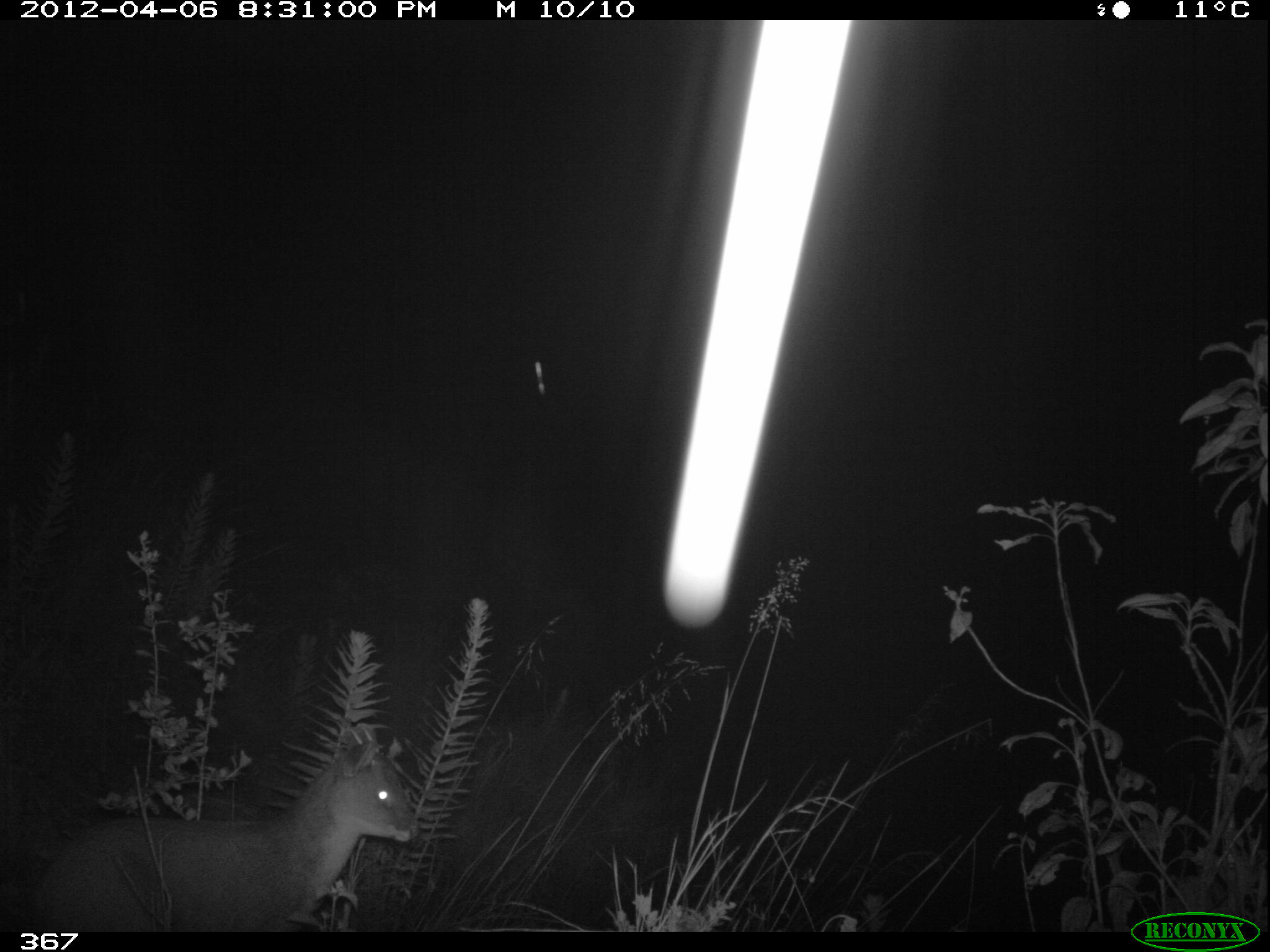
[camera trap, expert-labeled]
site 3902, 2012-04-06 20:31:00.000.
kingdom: Animalia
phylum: Chordata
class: Mammalia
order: Artiodactyla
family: Cervidae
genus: Mazama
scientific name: Mazama chunyi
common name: dwarf brocket